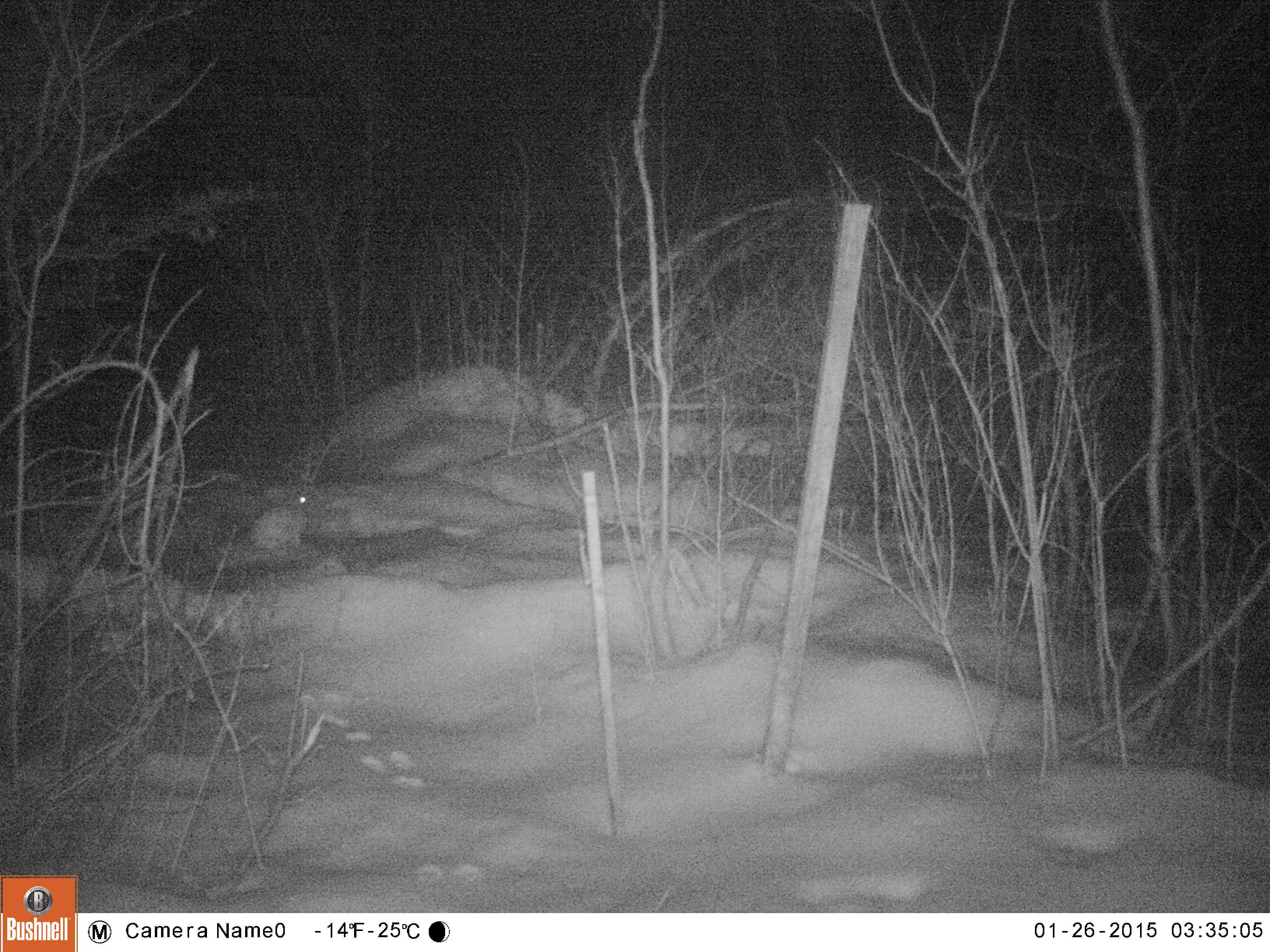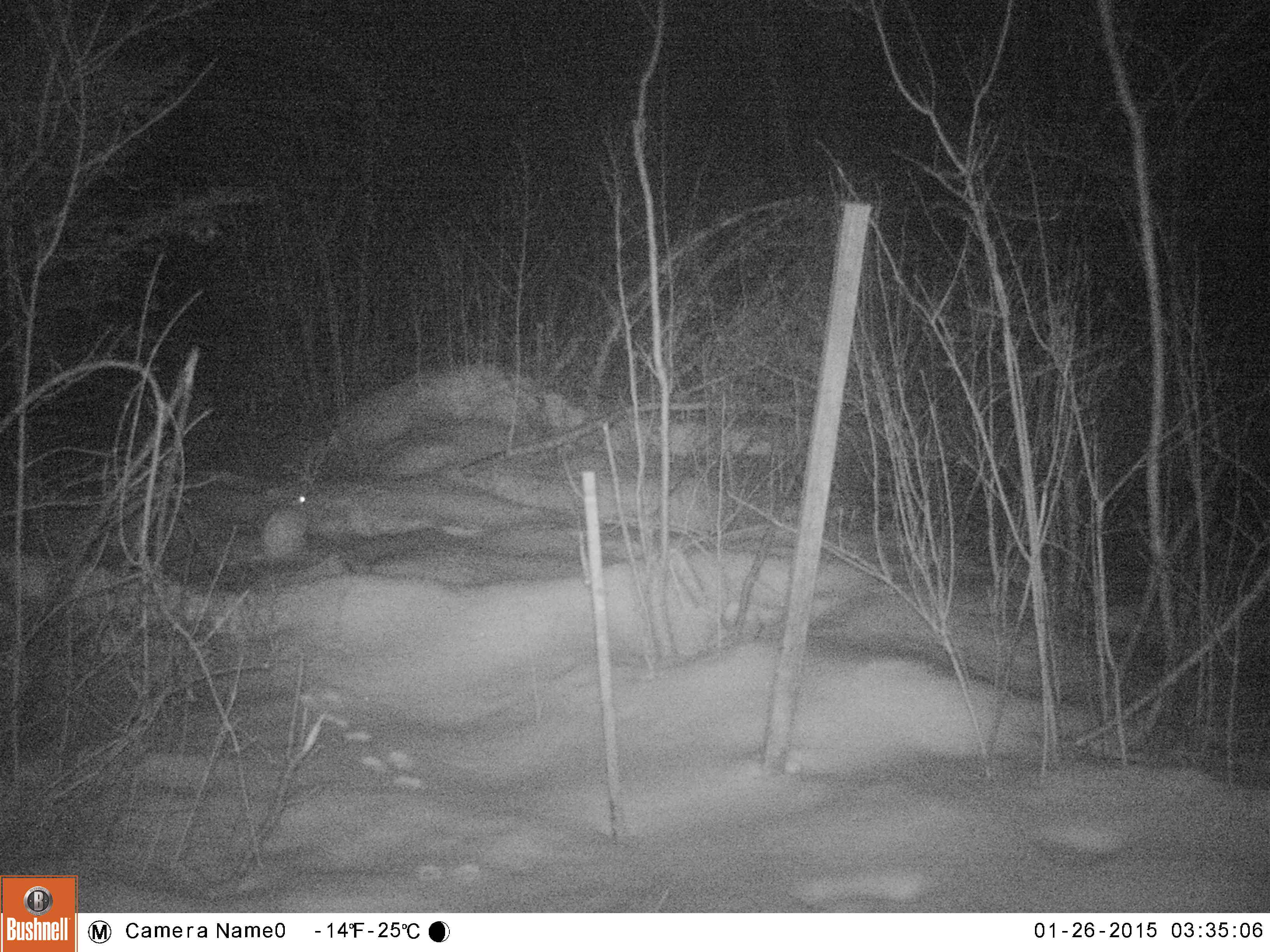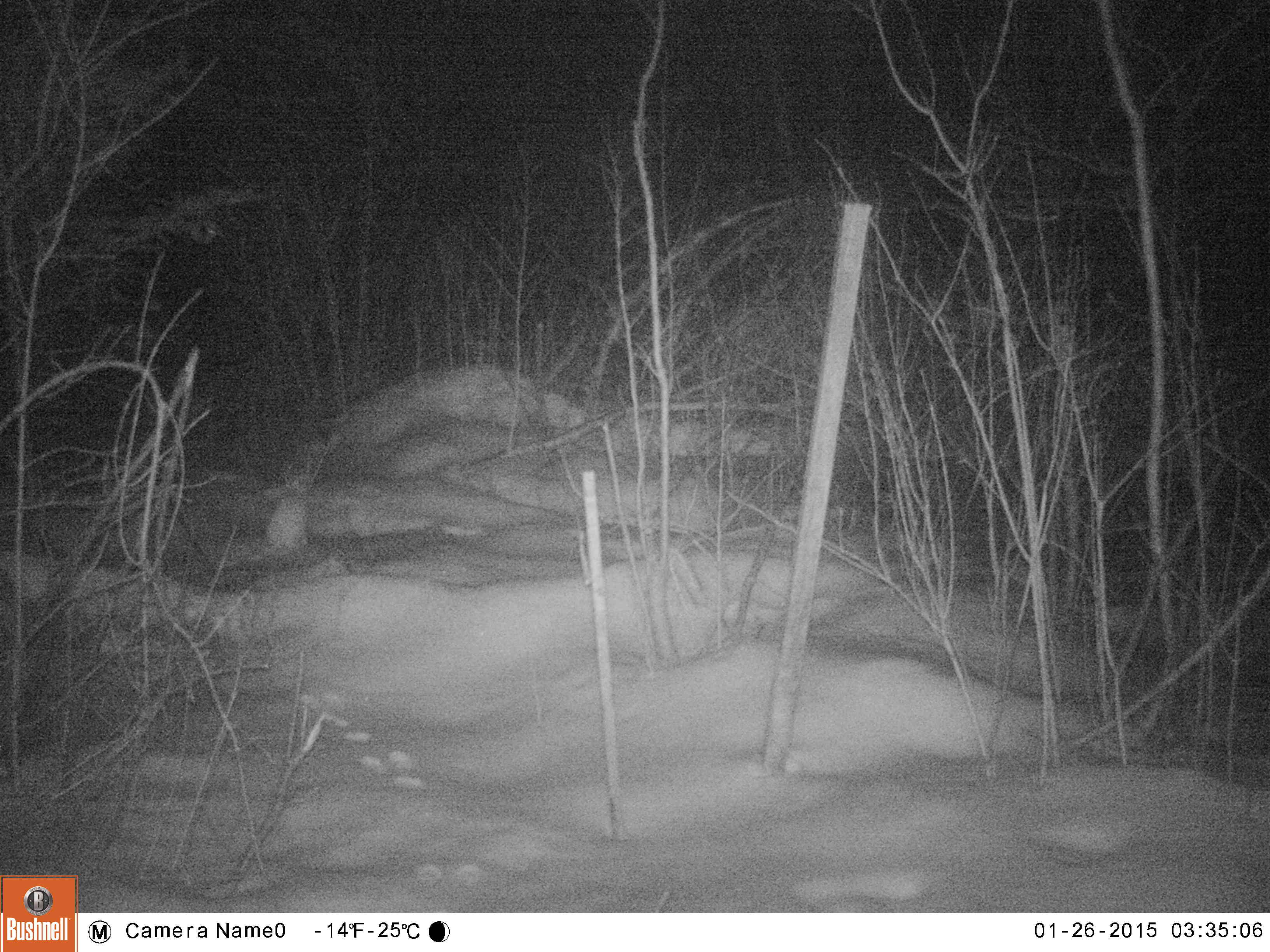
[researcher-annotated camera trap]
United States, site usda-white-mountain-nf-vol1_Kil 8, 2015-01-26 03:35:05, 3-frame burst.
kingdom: Animalia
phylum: Chordata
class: Mammalia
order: Lagomorpha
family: Leporidae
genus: Lepus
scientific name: Lepus americanus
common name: snowshoe hare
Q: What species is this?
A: Snowshoe hare (Lepus americanus).